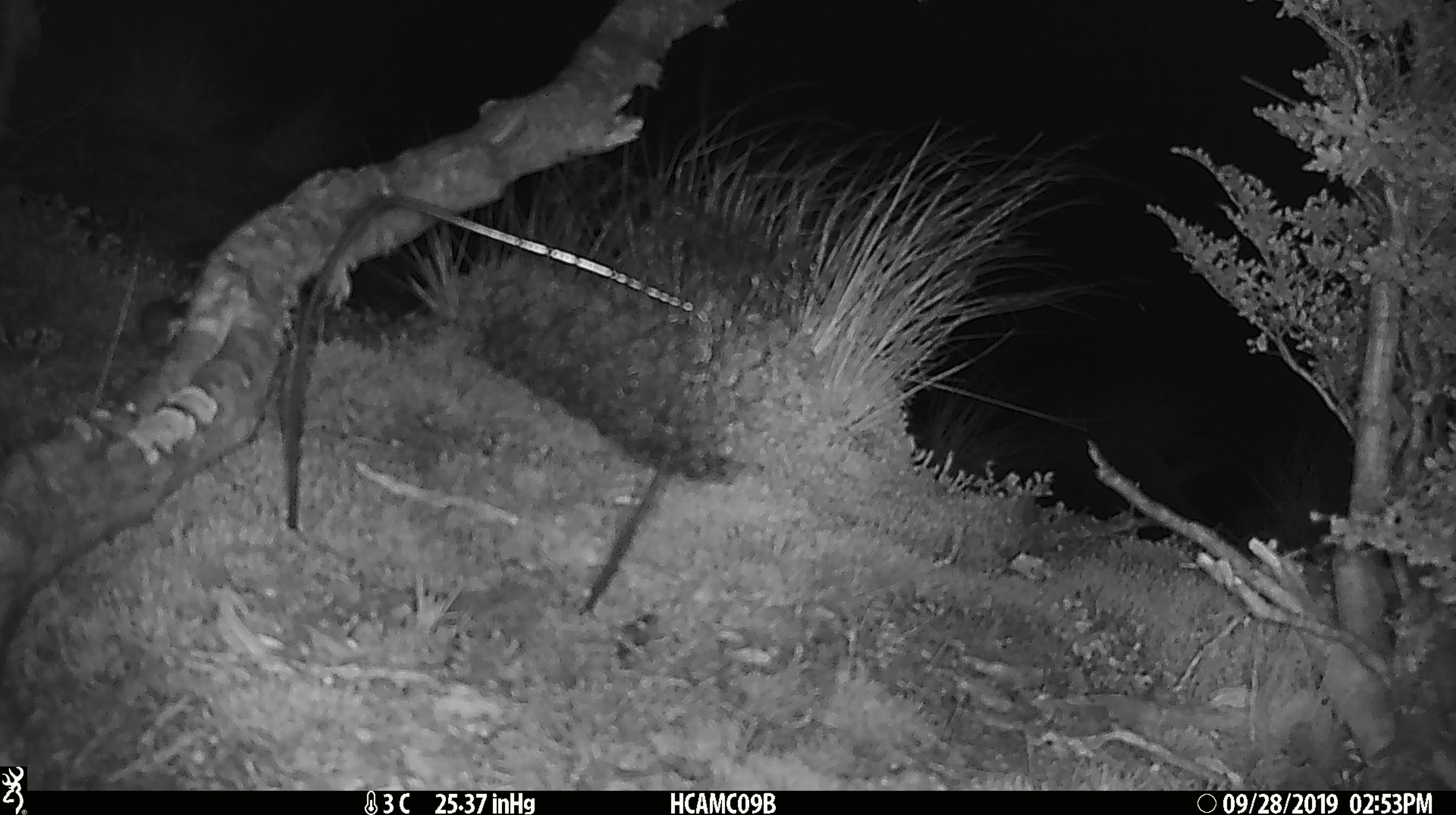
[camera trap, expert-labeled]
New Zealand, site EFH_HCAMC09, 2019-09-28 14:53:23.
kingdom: Animalia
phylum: Chordata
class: Mammalia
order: Rodentia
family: Muridae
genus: Mus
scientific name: Mus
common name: mouse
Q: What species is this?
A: Mouse (Mus).